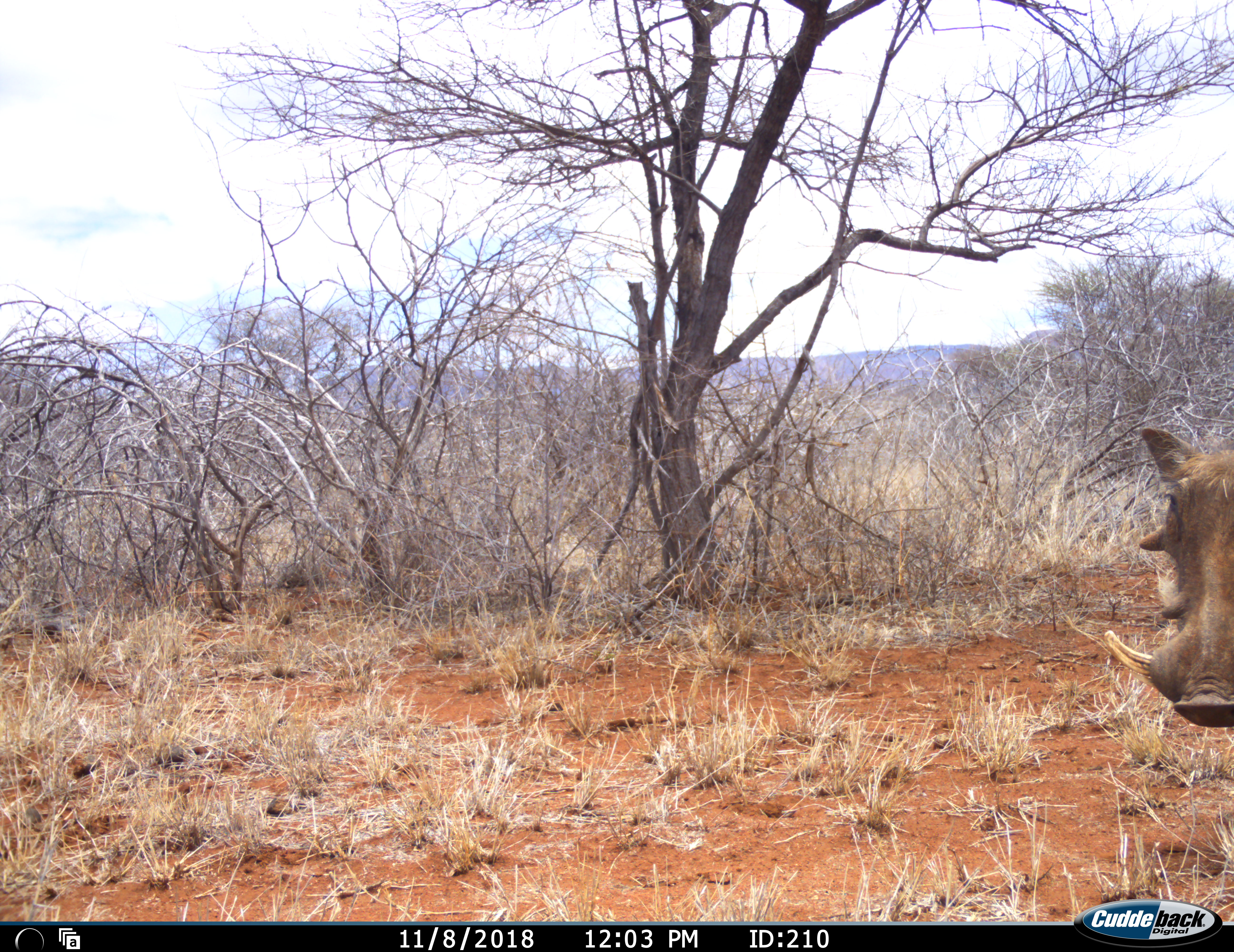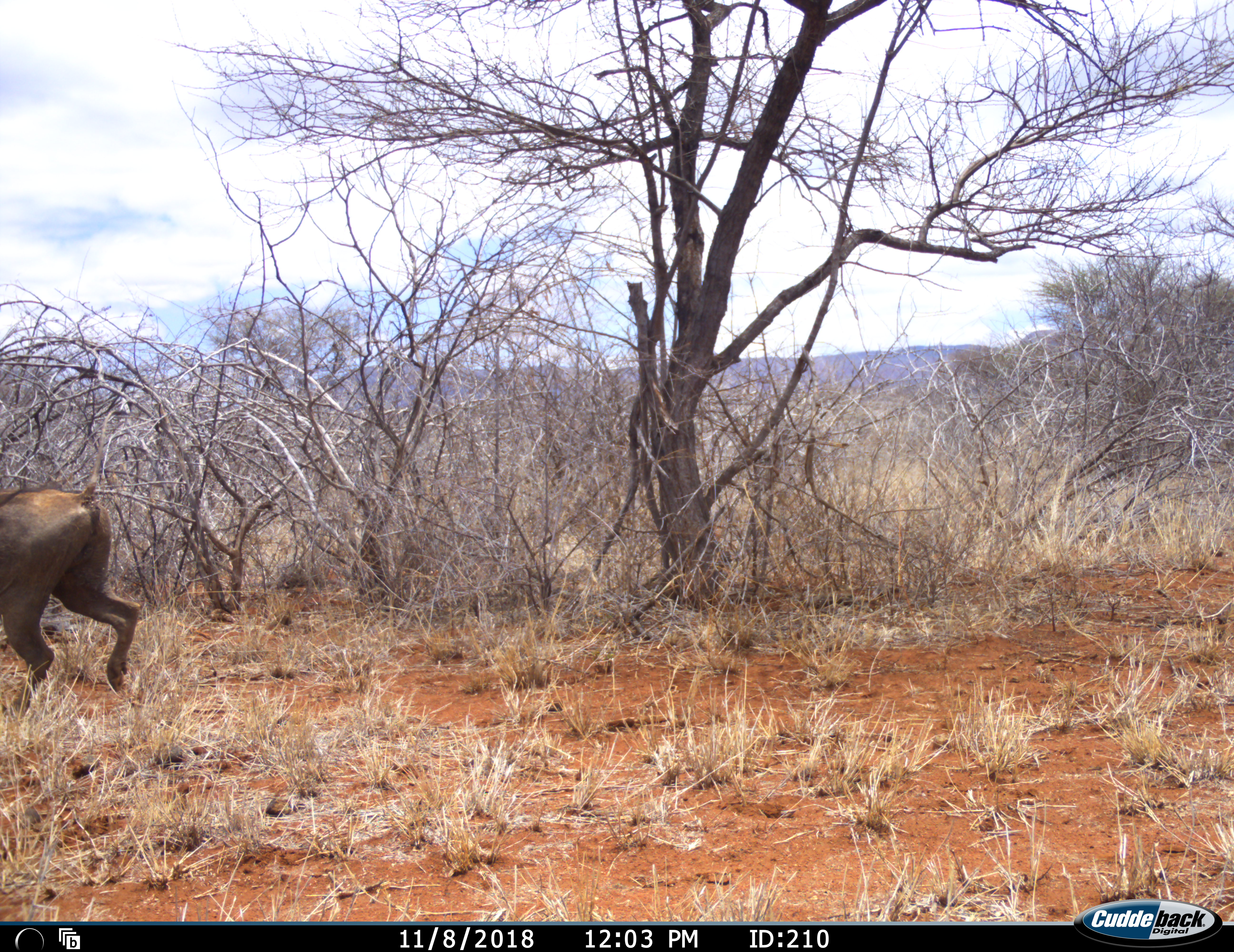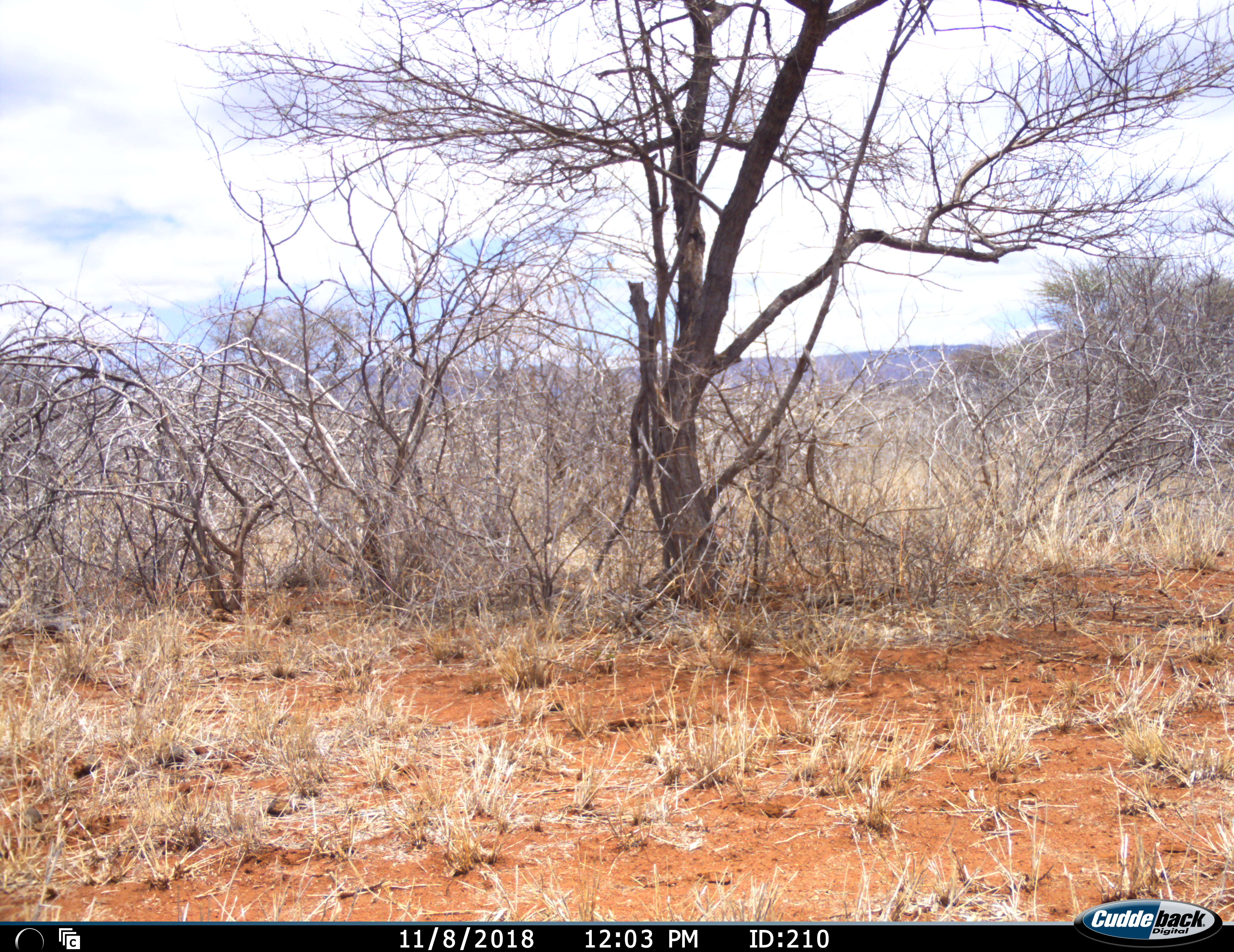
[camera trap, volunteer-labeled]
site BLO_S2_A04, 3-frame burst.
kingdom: Animalia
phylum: Chordata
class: Mammalia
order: Artiodactyla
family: Suidae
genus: Phacochoerus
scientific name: Phacochoerus africanus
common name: warthog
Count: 1.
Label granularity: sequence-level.